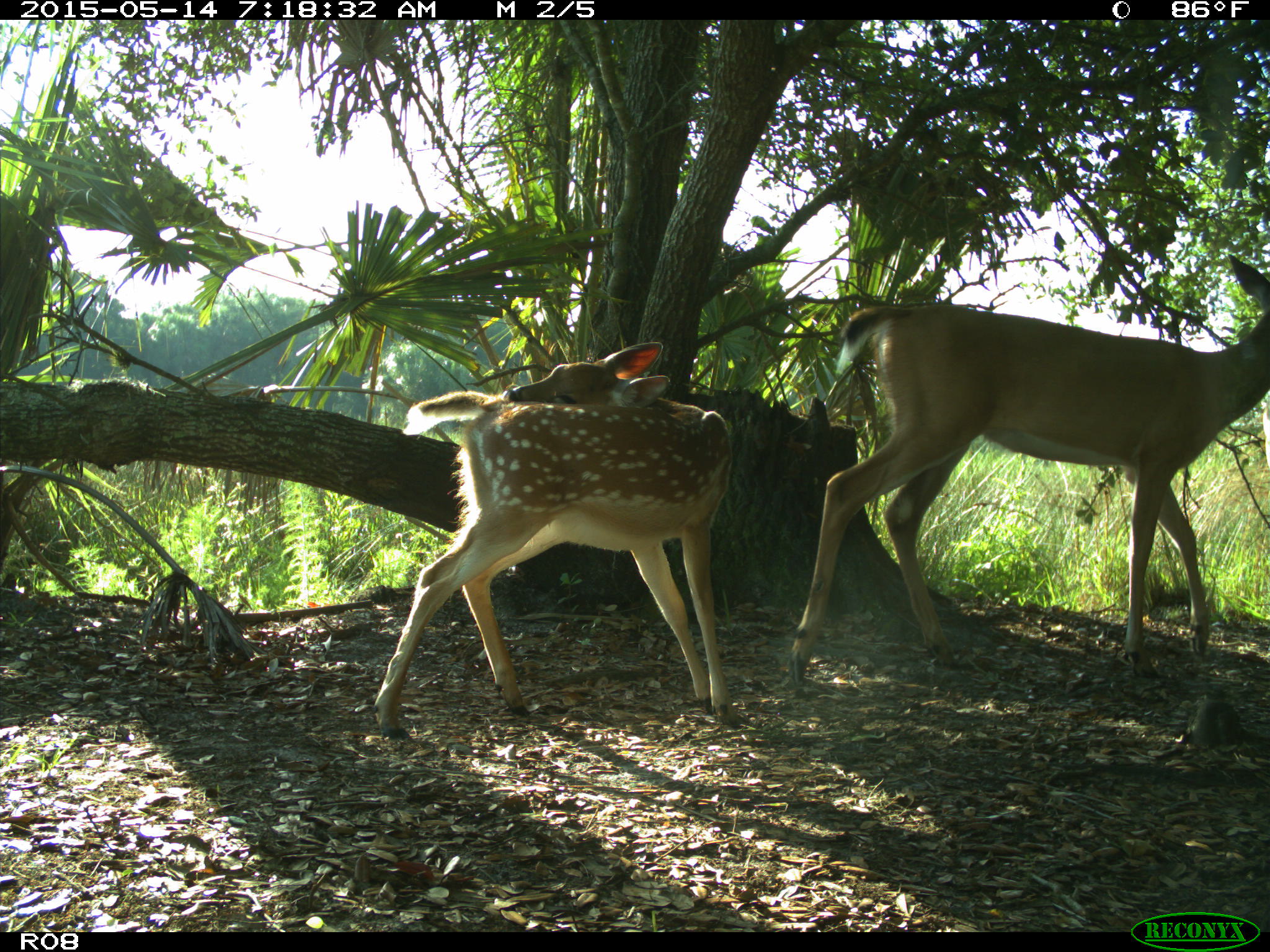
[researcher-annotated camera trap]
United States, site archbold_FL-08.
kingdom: Animalia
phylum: Chordata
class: Mammalia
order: Artiodactyla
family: Cervidae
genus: Odocoileus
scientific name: Odocoileus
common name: deer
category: unidentified deer